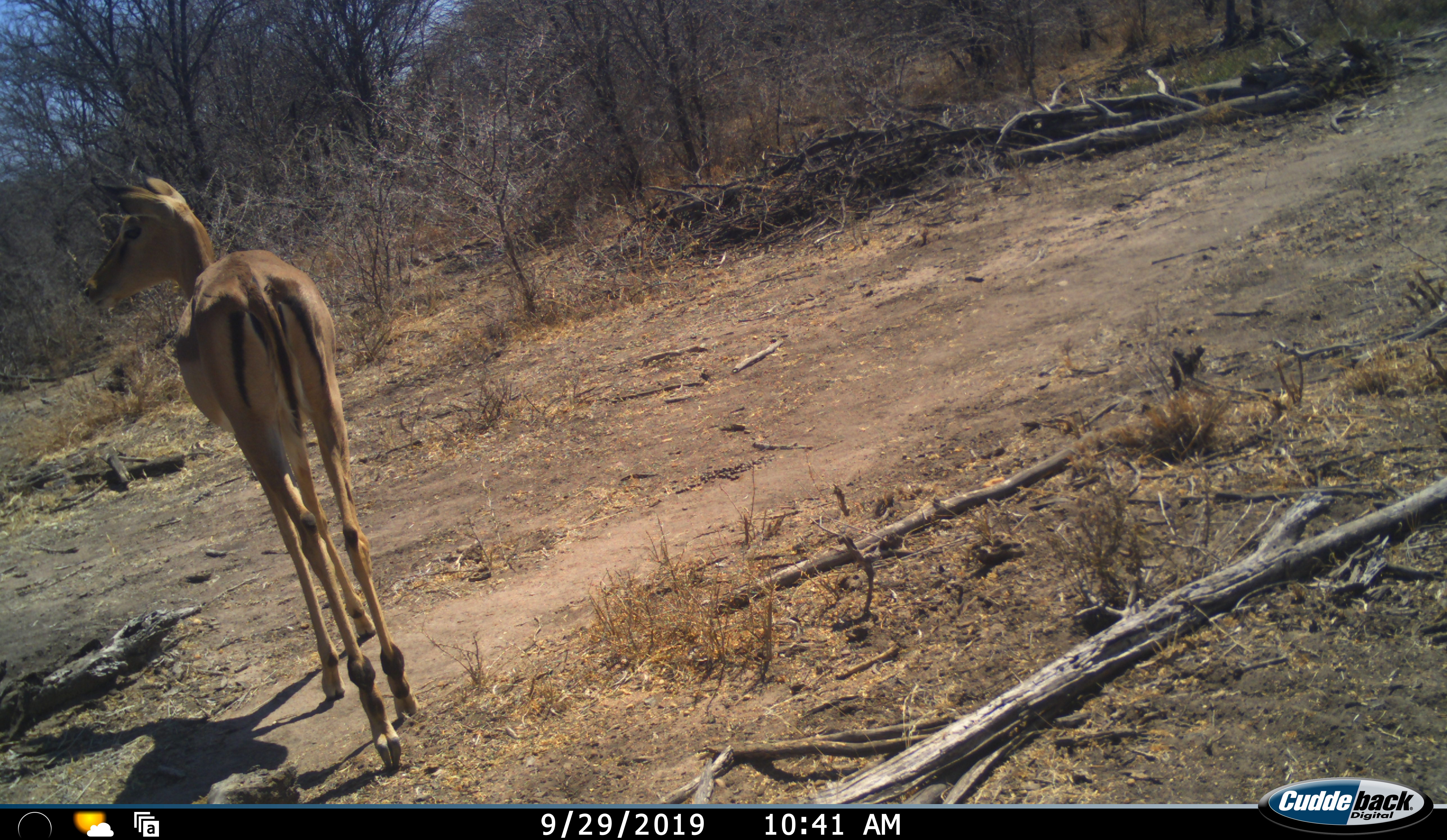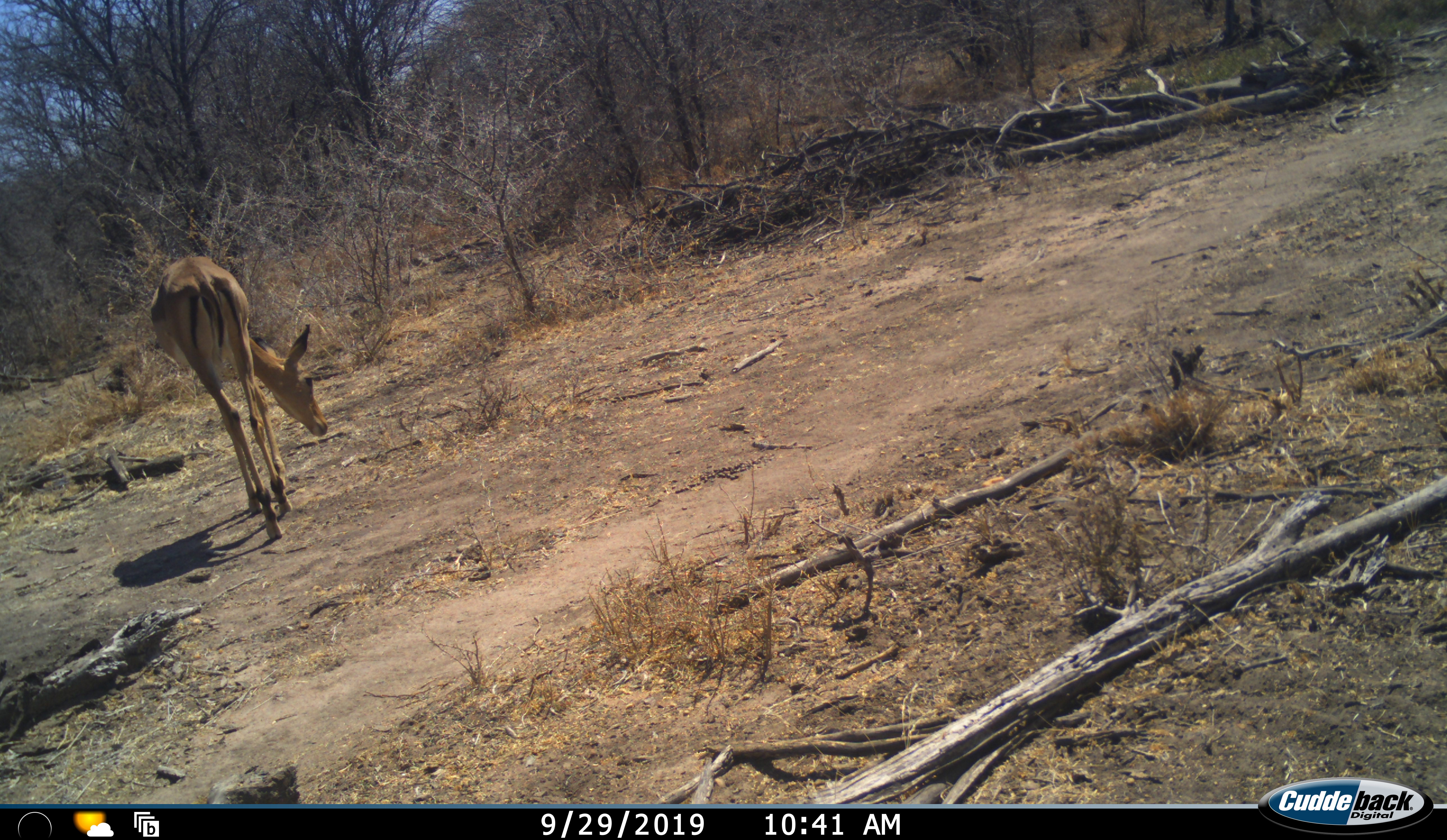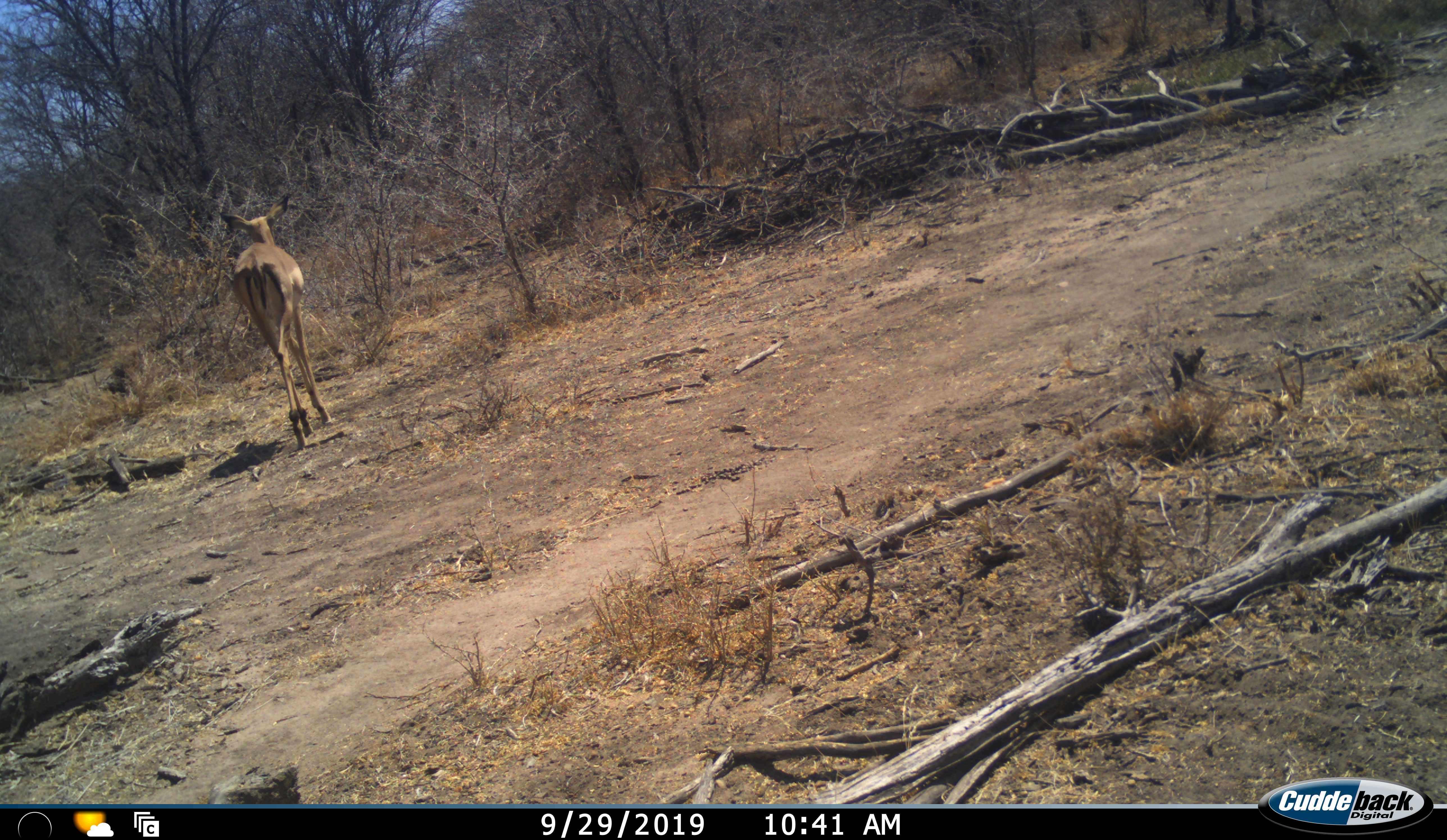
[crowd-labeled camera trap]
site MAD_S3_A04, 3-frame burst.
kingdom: Animalia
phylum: Chordata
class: Mammalia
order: Artiodactyla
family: Bovidae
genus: Aepyceros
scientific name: Aepyceros melampus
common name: impala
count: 1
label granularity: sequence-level